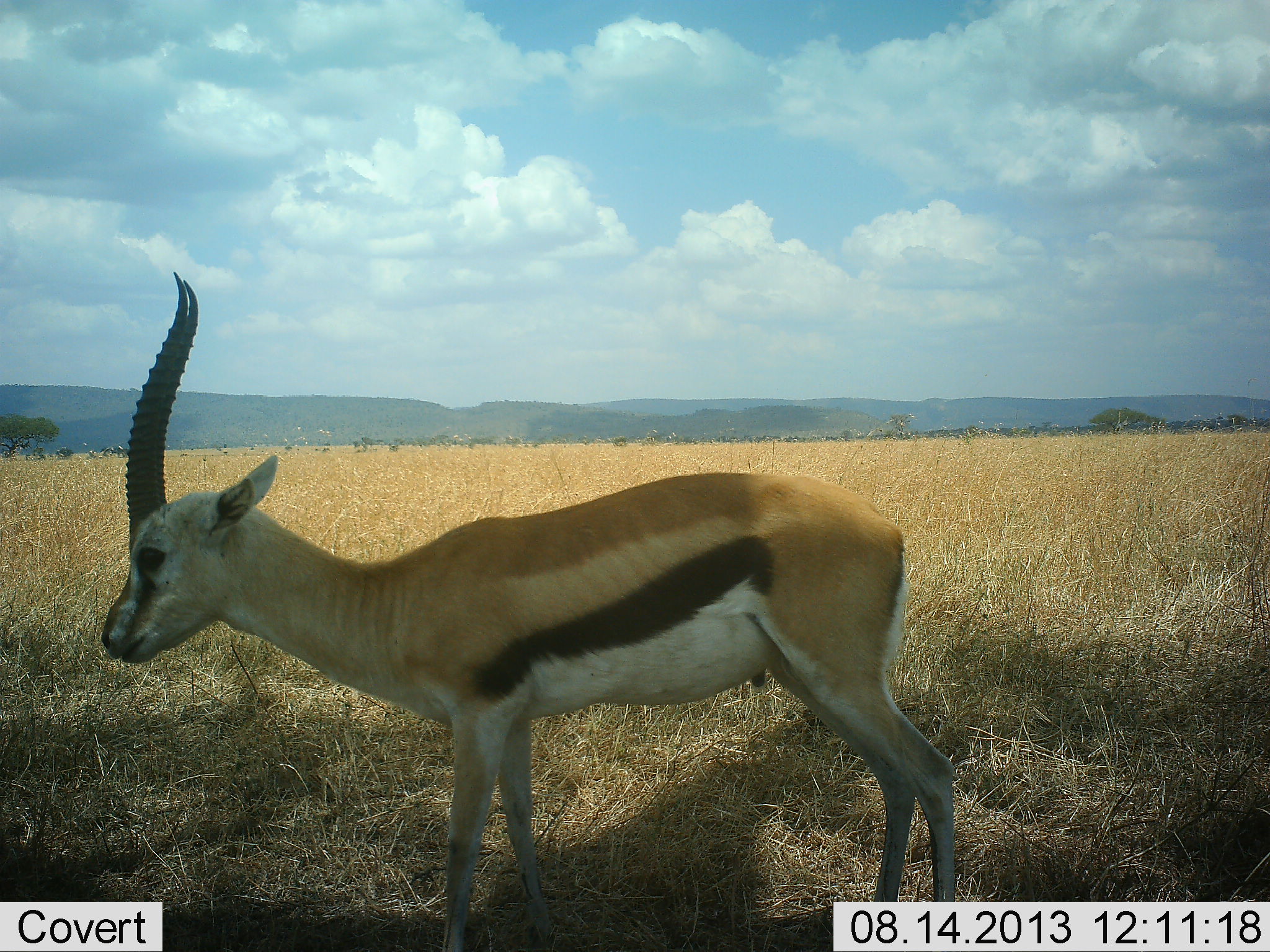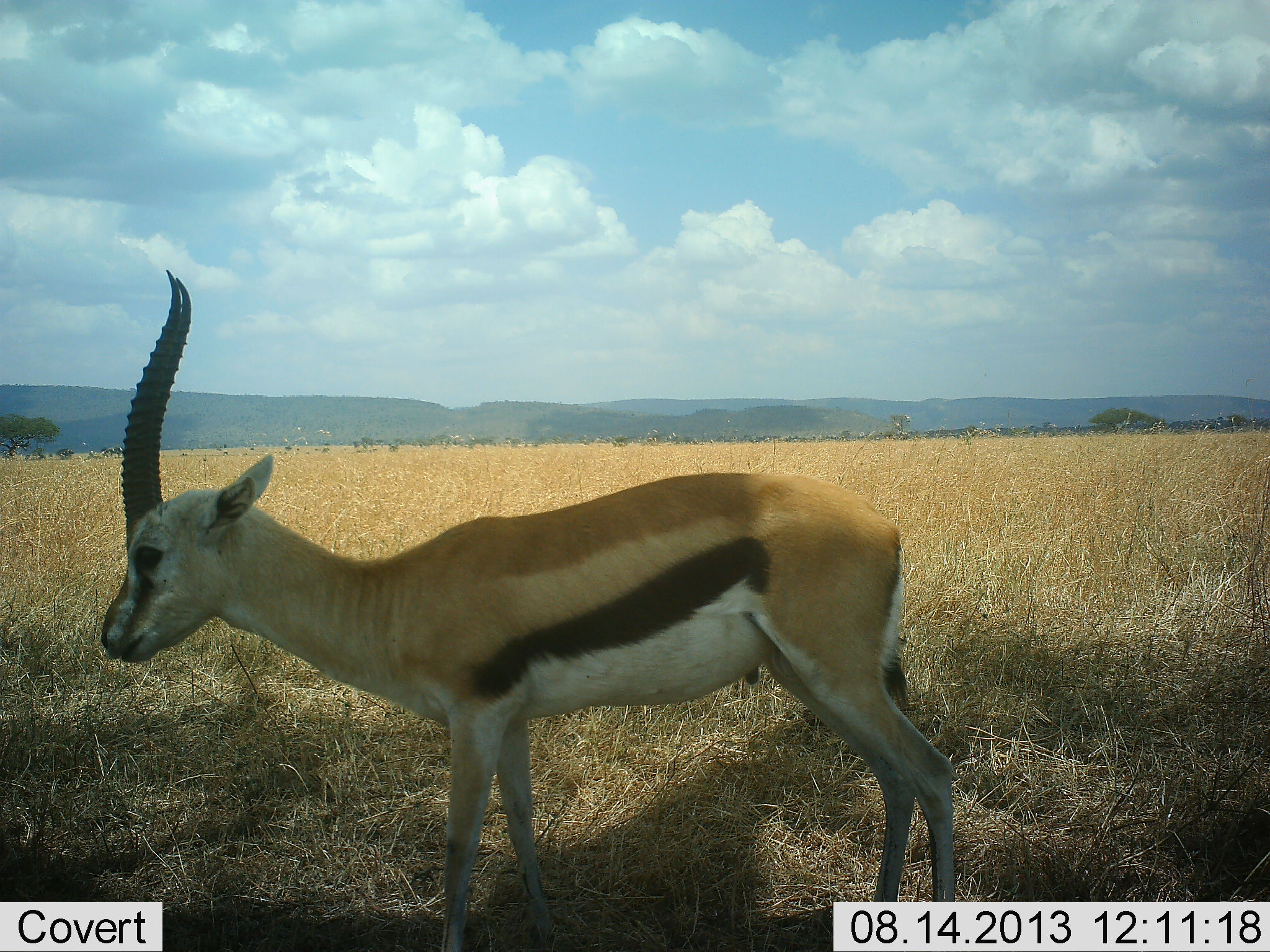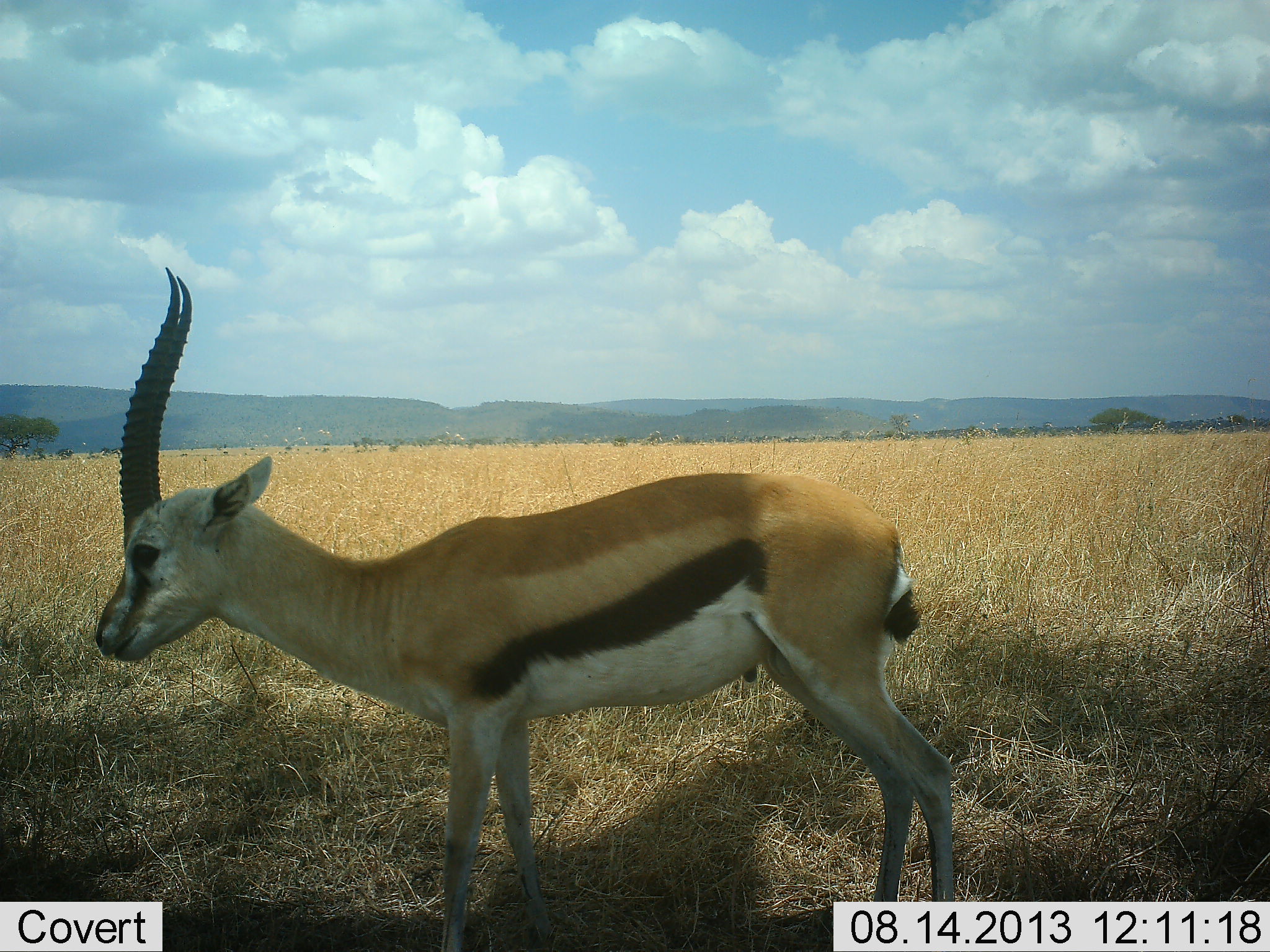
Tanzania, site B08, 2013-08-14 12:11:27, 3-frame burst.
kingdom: Animalia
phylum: Chordata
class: Mammalia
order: Artiodactyla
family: Bovidae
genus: Eudorcas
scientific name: Eudorcas thomsonii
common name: thomson's gazelle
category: gazellethomsons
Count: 1.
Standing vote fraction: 100%.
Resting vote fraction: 6%.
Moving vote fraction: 0%.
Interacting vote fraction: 0%.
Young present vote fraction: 0%.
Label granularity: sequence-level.